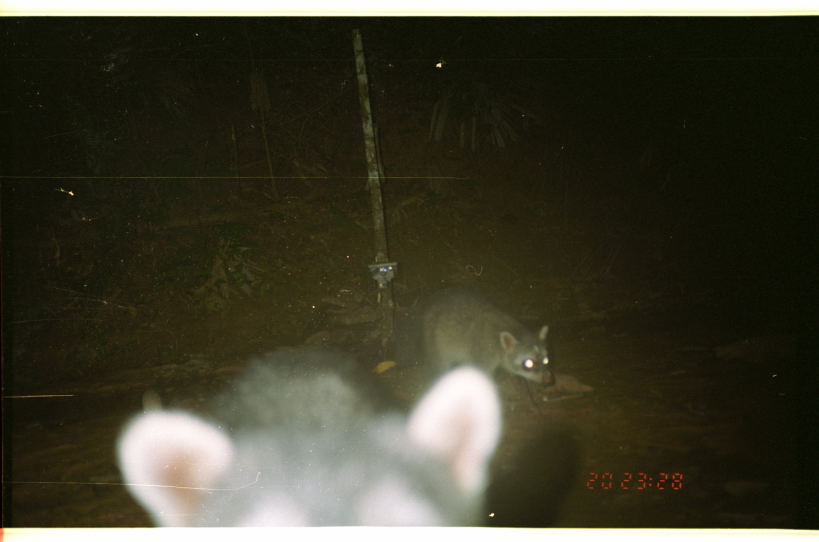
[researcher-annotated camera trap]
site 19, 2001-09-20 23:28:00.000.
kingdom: Animalia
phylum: Chordata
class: Mammalia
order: Carnivora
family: Procyonidae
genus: Procyon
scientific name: Procyon cancrivorus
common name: crab-eating raccoon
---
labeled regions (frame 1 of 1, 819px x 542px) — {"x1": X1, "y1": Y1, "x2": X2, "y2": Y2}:
procyon cancrivorus: {"x1": 111, "y1": 343, "x2": 507, "y2": 526}; {"x1": 416, "y1": 286, "x2": 556, "y2": 417}